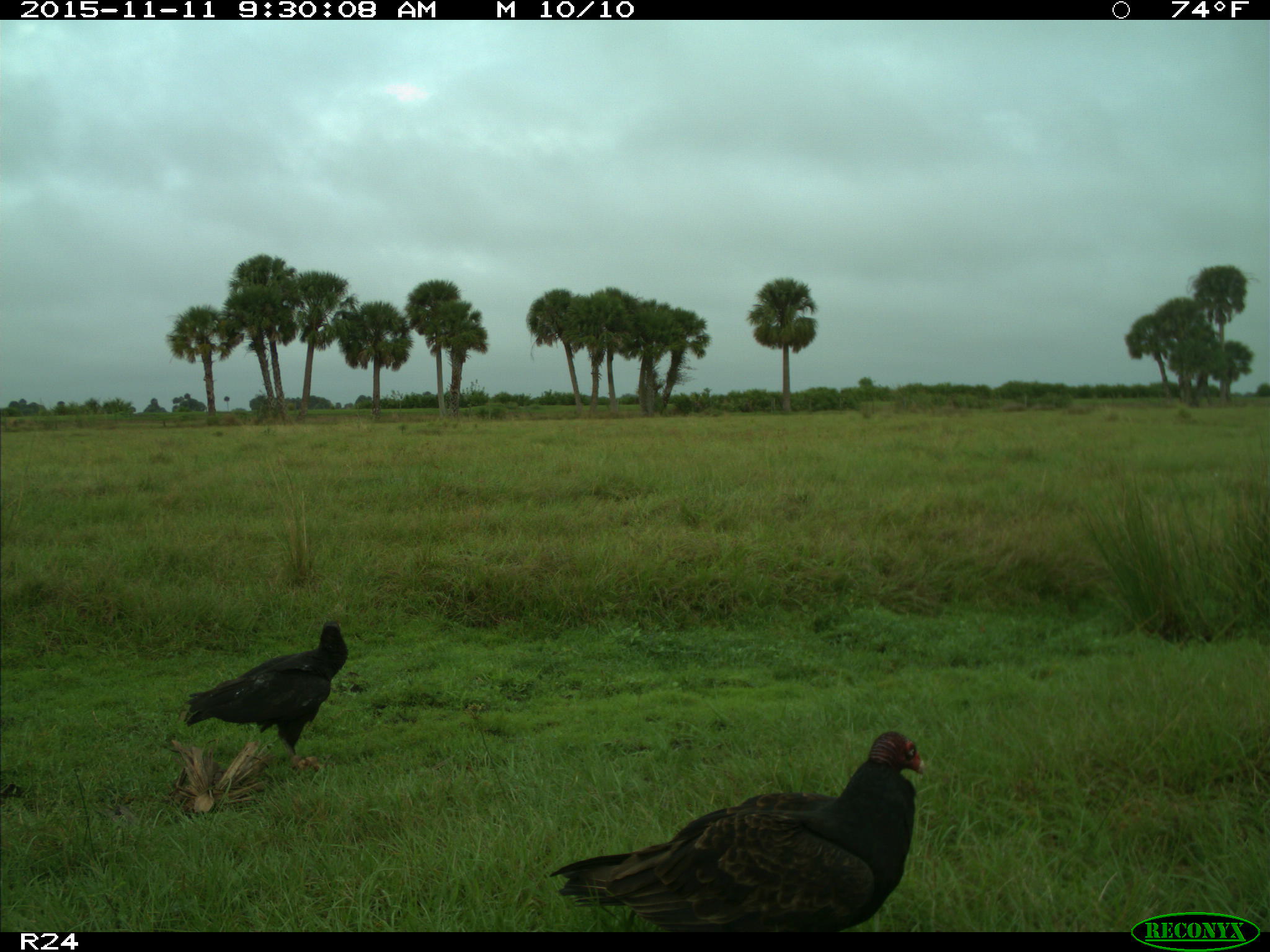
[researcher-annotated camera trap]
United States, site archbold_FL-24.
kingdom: Animalia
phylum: Chordata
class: Aves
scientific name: Aves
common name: birds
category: unidentified bird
Unidentified bird (birds) (Aves).